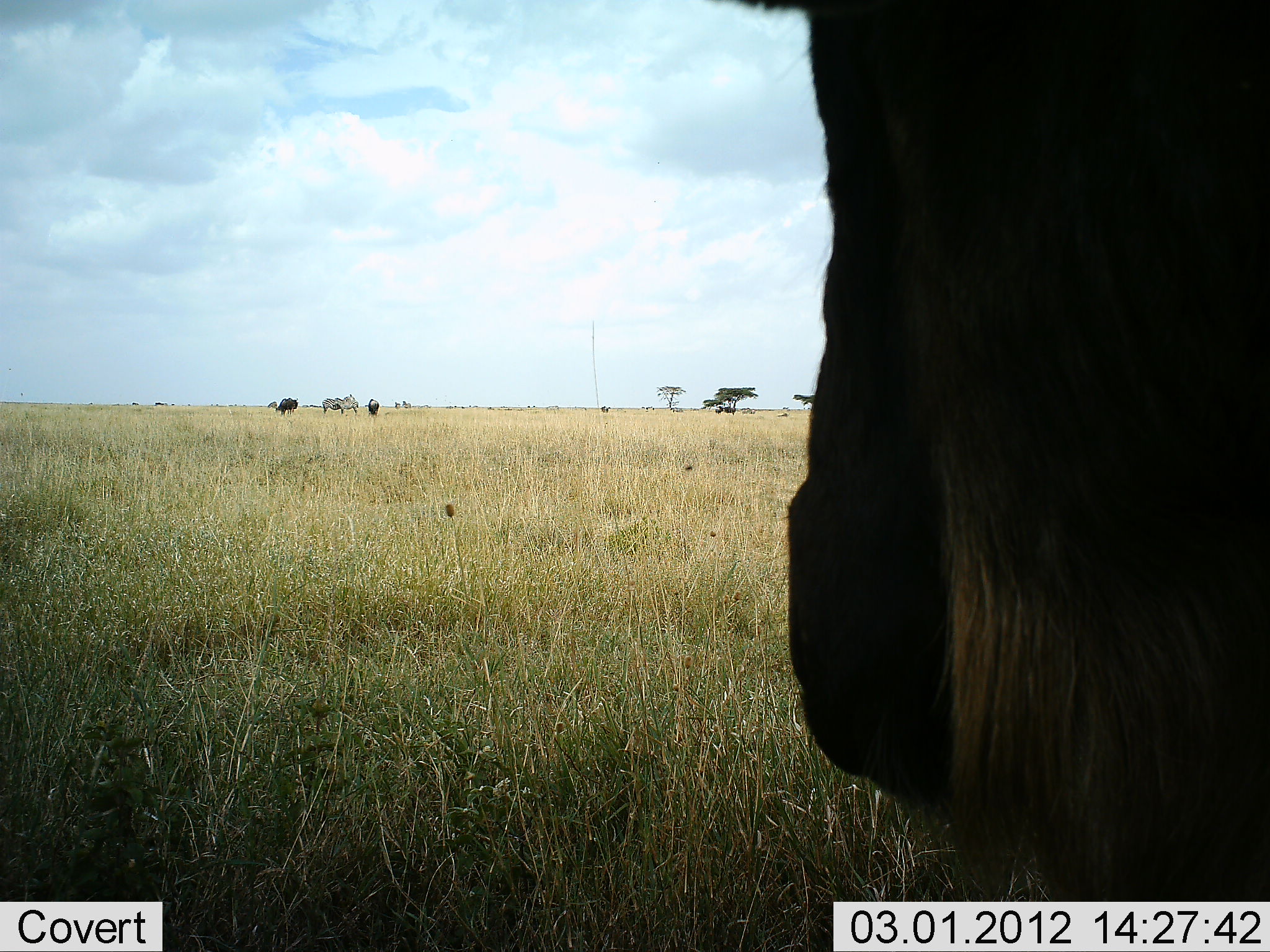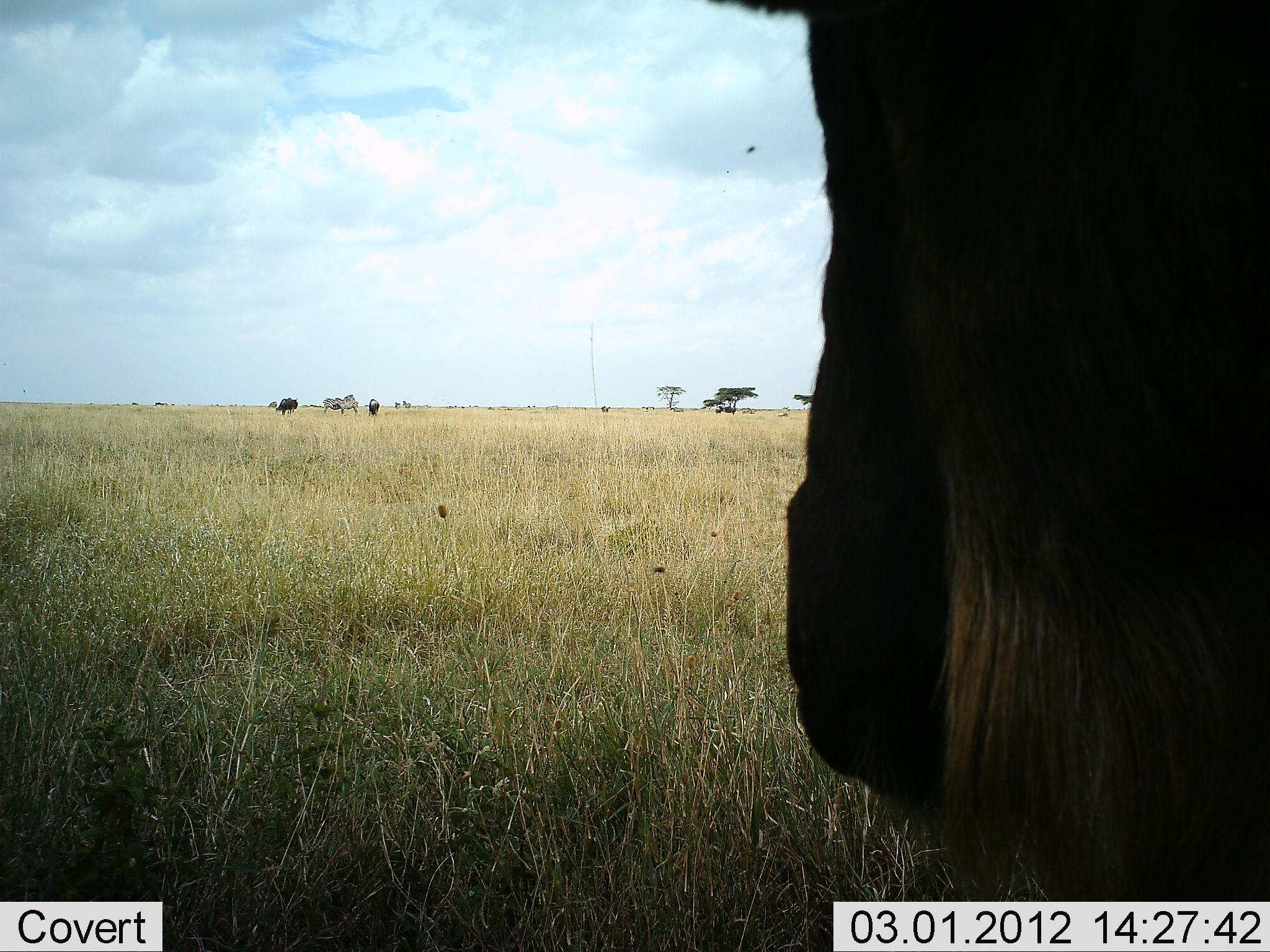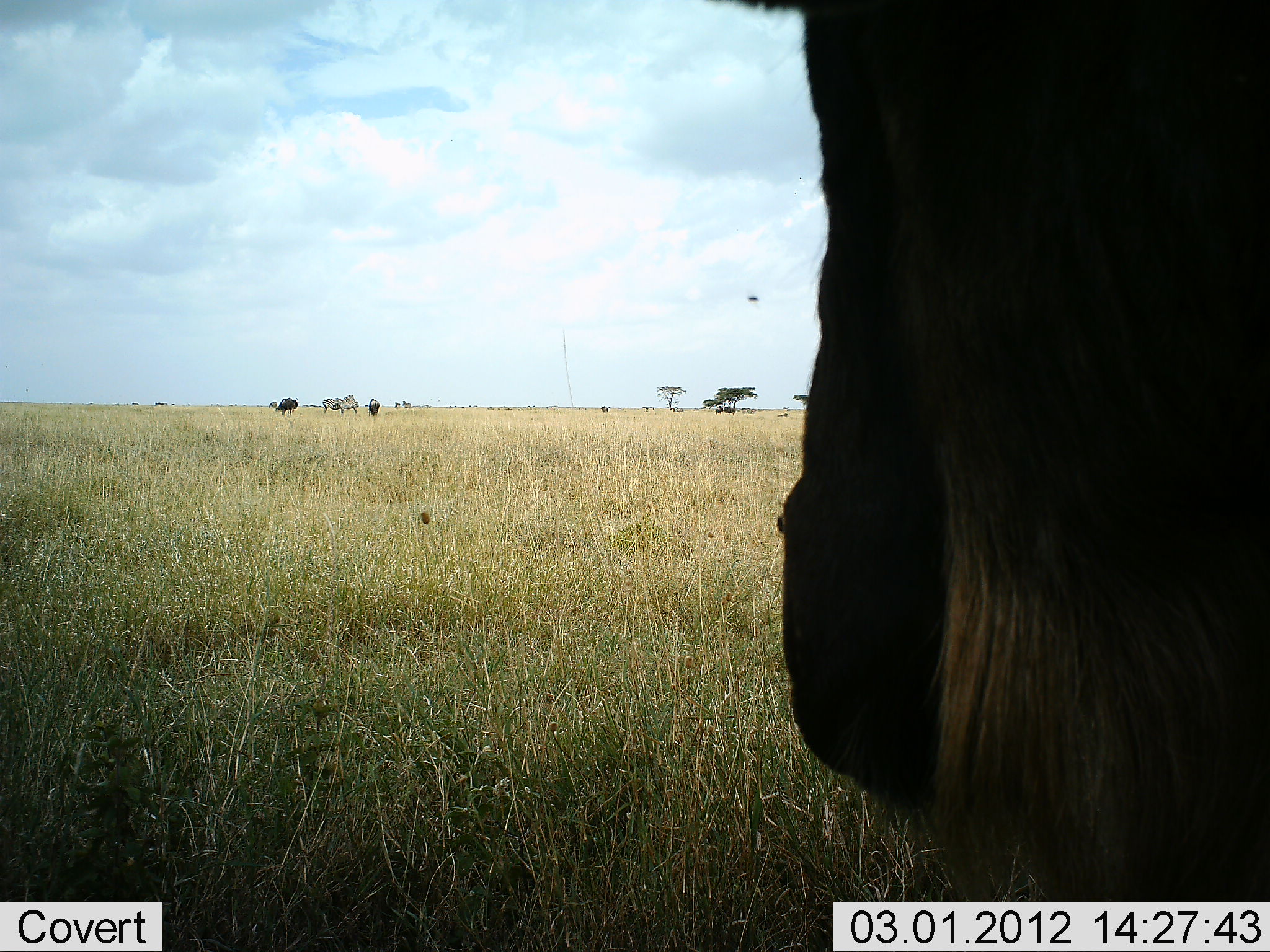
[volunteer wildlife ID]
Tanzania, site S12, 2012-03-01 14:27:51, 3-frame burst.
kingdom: Animalia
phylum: Chordata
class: Mammalia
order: Artiodactyla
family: Bovidae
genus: Connochaetes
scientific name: Connochaetes taurinus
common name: blue wildebeest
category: wildebeest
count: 1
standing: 81%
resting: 19%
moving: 0%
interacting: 0%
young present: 0%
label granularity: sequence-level